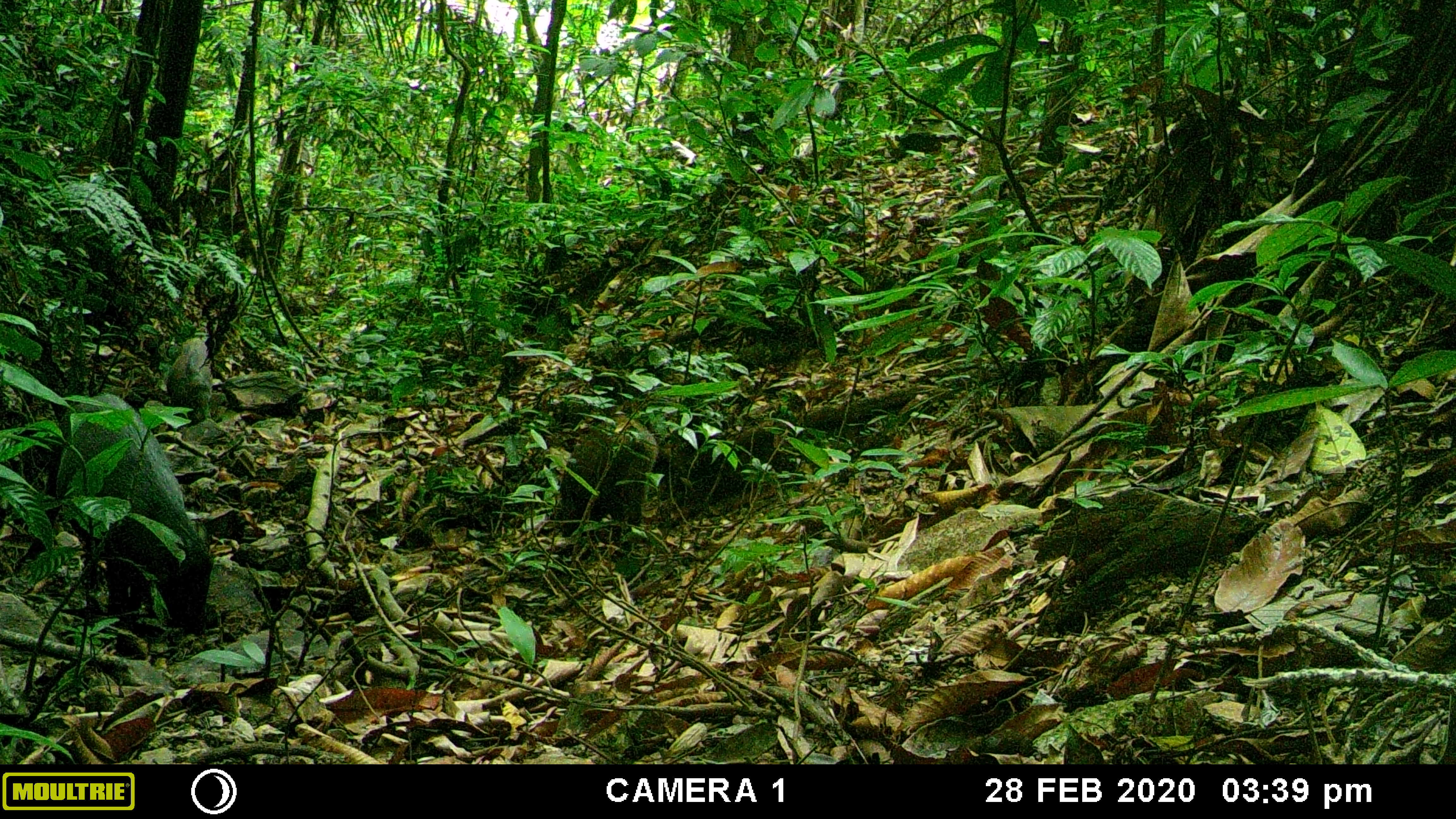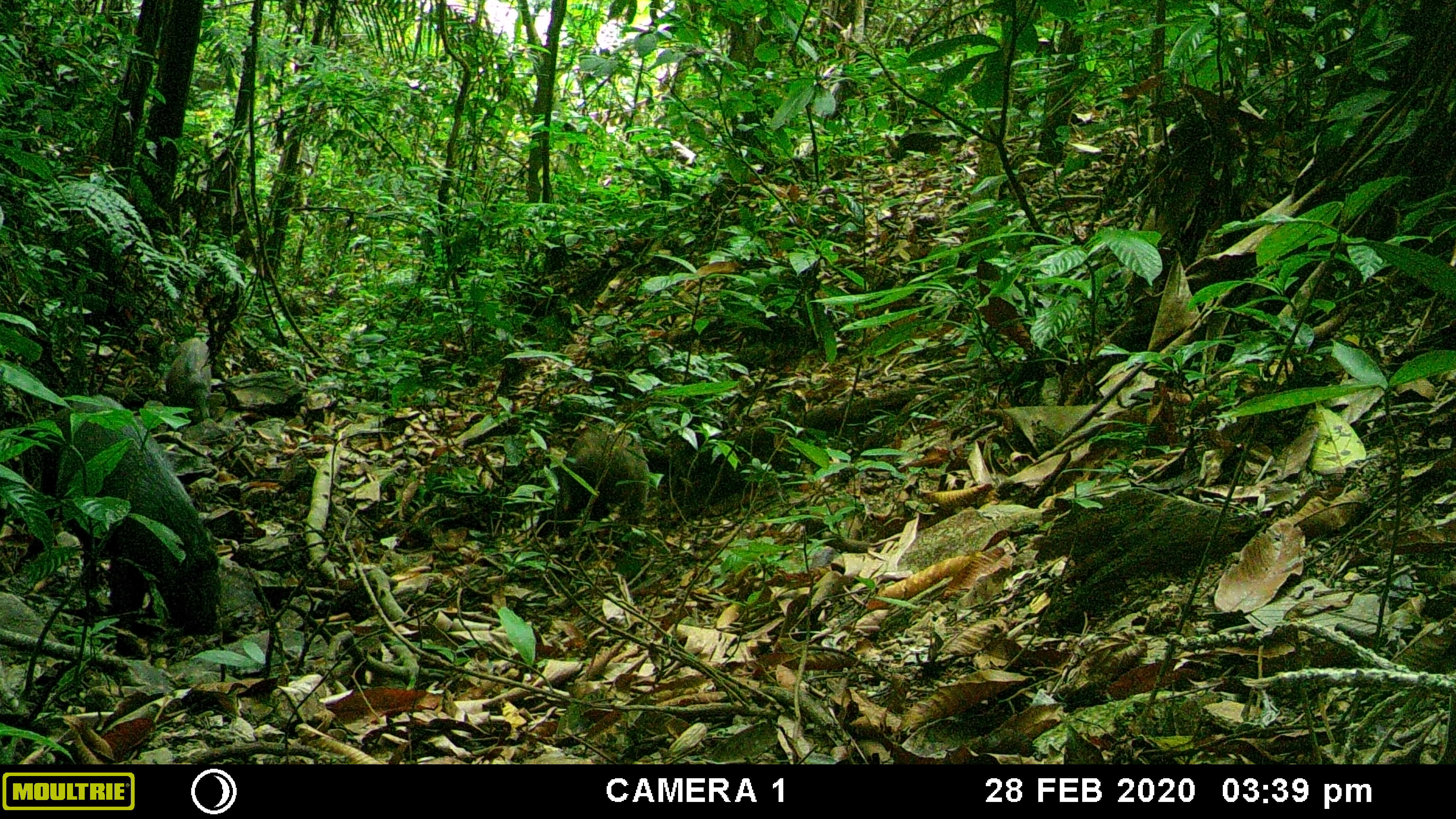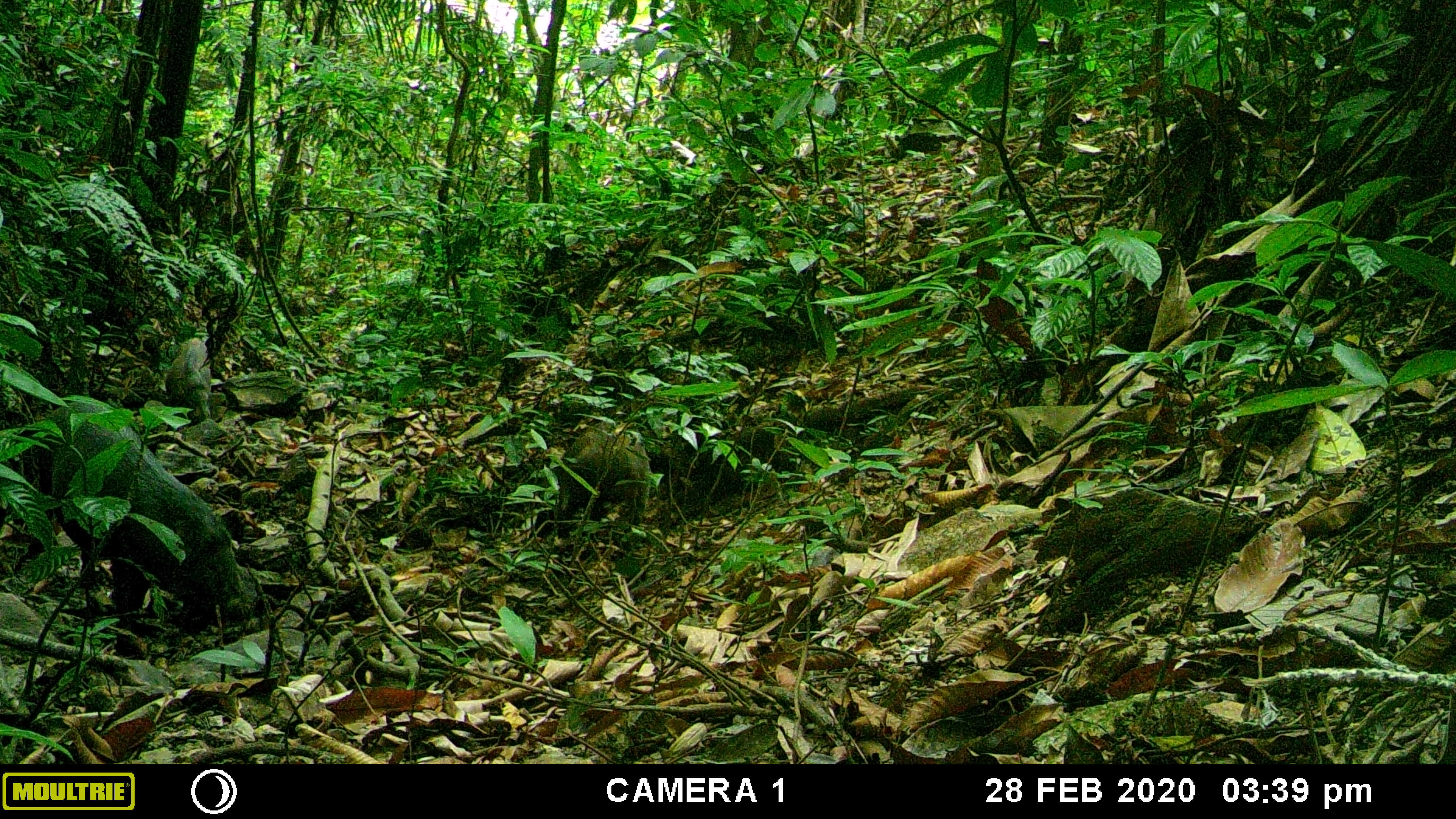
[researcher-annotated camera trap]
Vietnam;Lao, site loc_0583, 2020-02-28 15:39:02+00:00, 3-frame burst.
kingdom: Animalia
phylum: Chordata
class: Mammalia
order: Artiodactyla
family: Suidae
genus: Sus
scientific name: Sus scrofa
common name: eurasian wild pig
Eurasian wild pig (Sus scrofa). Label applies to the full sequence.